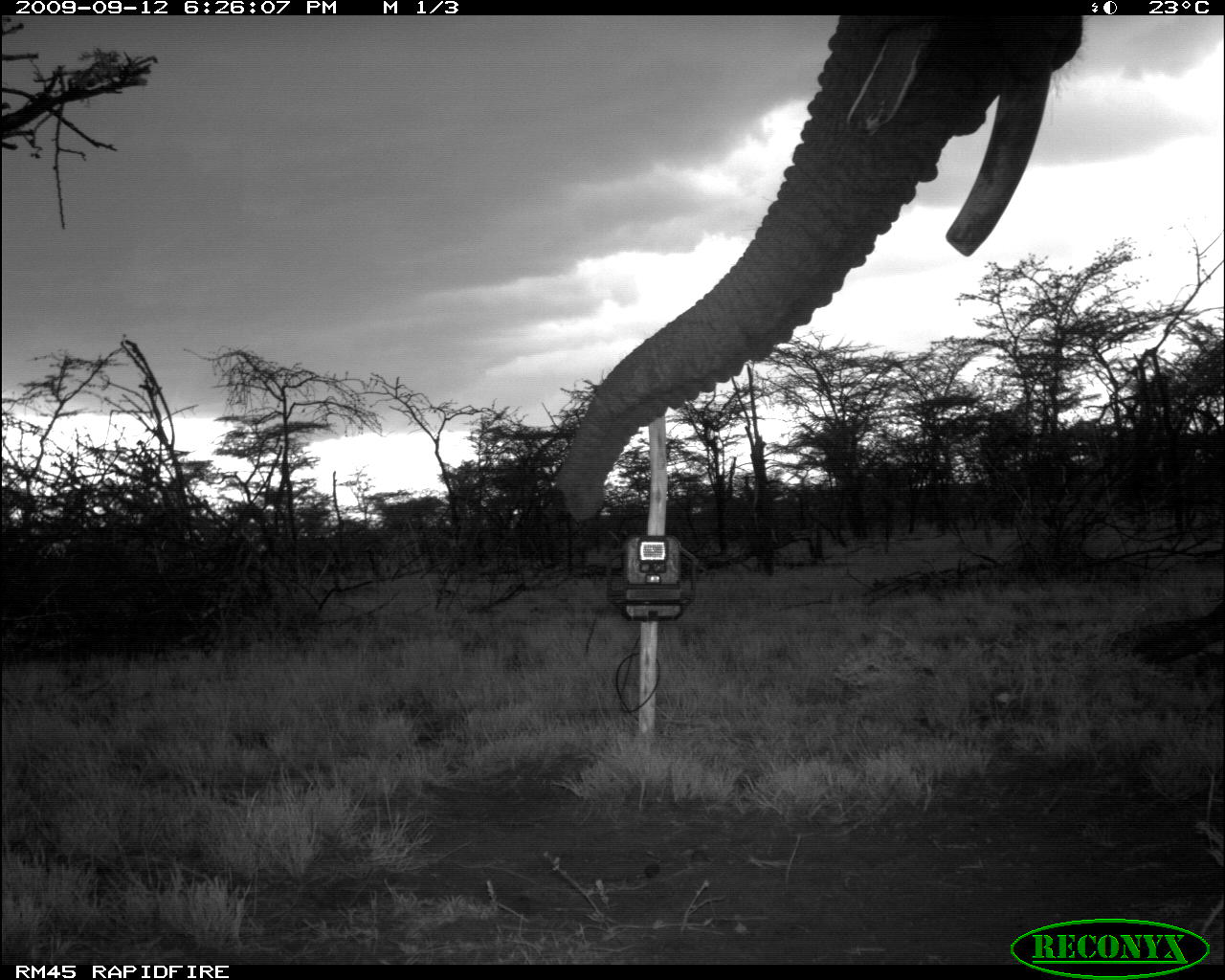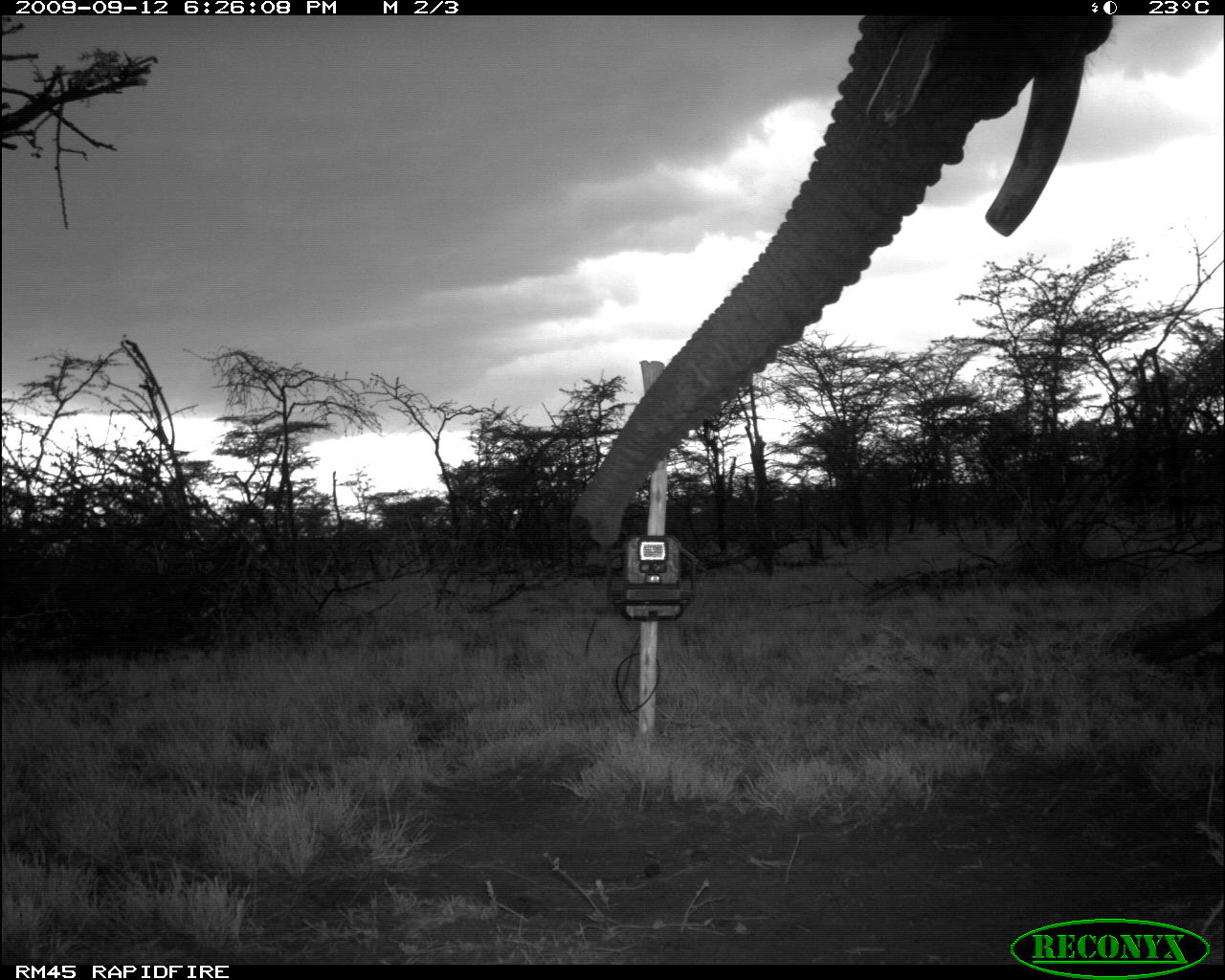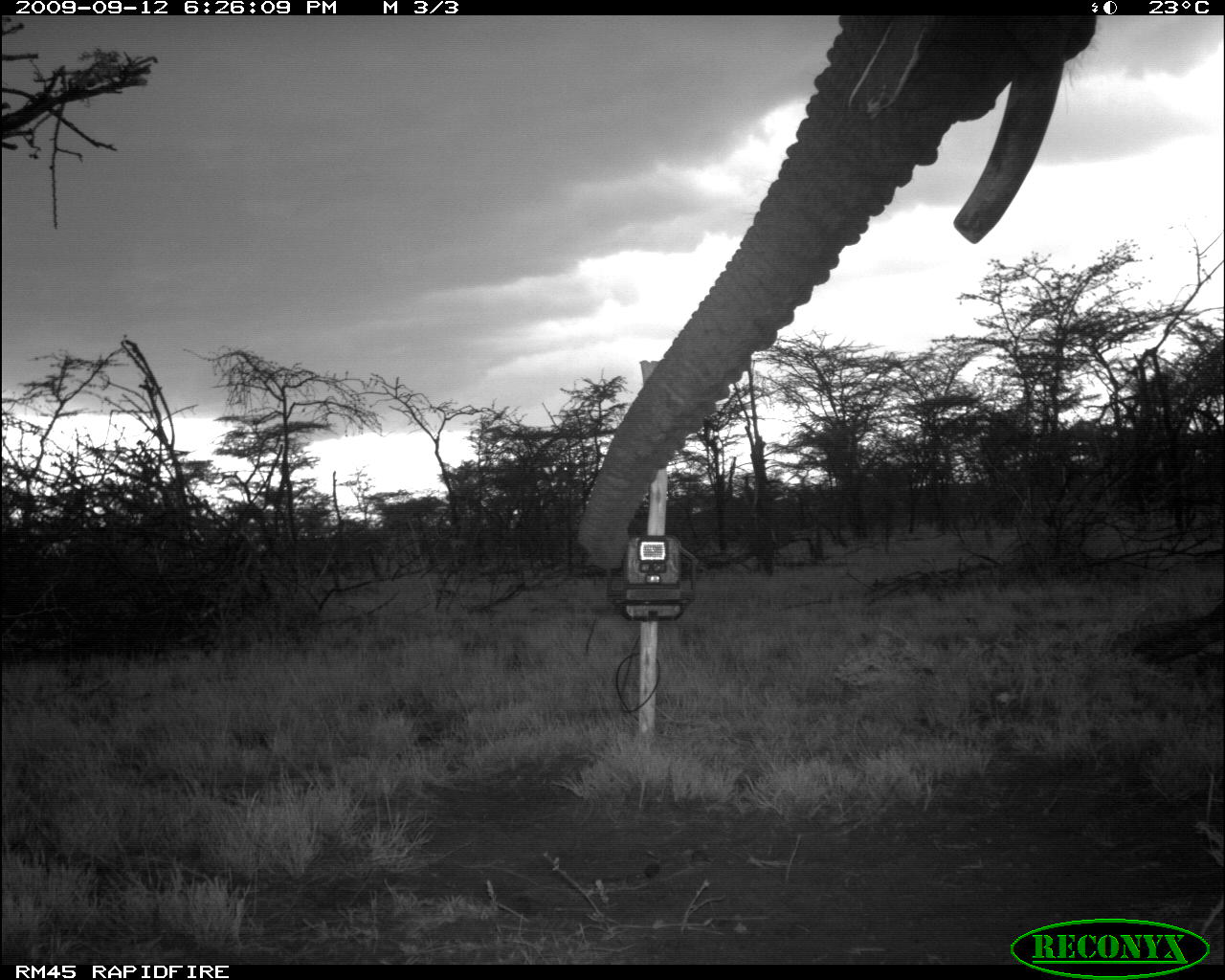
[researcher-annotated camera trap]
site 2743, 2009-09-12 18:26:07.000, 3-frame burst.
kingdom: Animalia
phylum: Chordata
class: Mammalia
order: Proboscidea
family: Elephantidae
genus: Loxodonta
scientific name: Loxodonta africana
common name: african bush elephant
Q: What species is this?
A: Loxodonta africana (african bush elephant).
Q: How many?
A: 1.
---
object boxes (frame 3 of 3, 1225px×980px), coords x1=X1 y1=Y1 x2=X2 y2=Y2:
loxodonta africana: x1=570 y1=14 x2=1098 y2=583